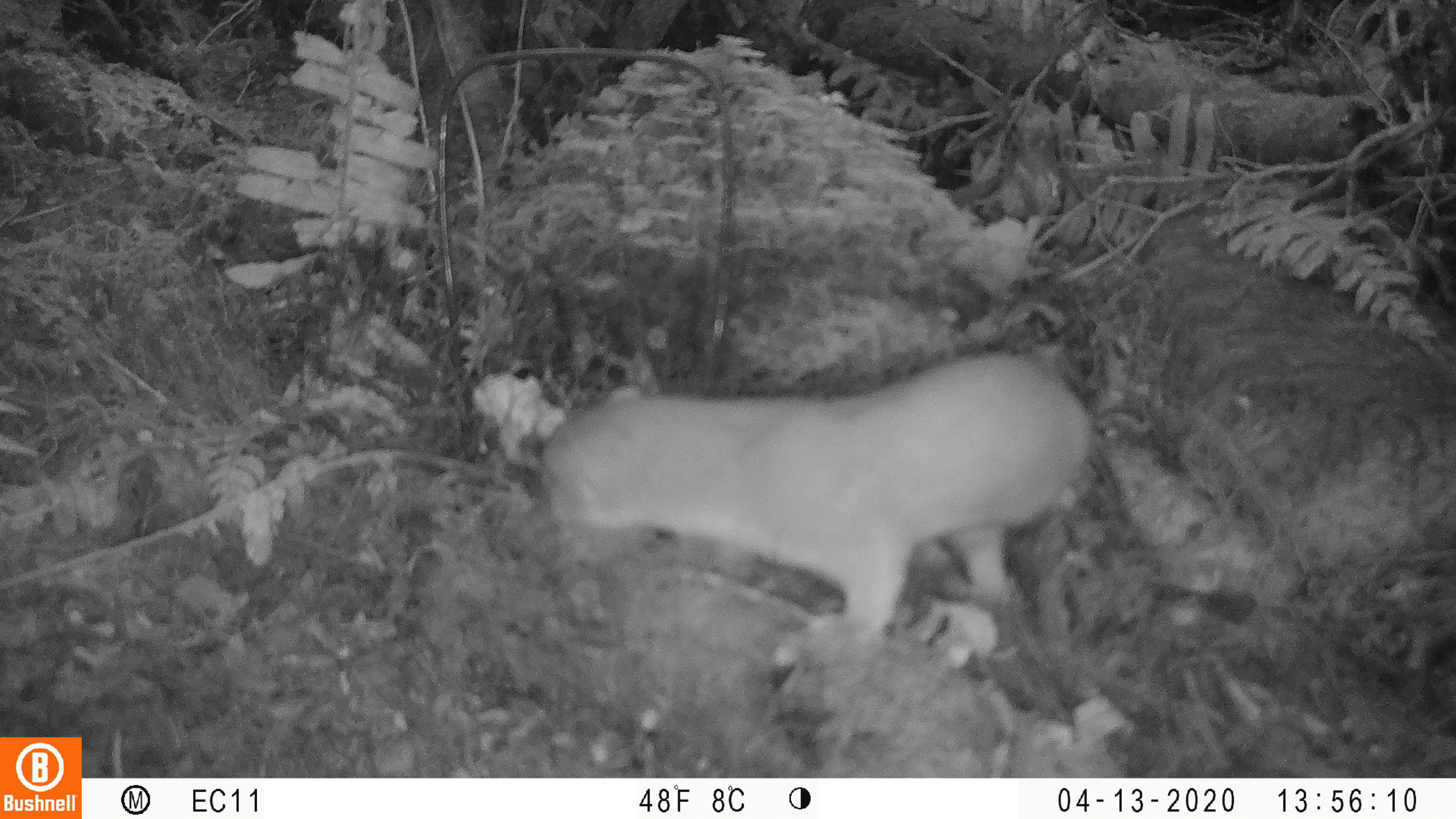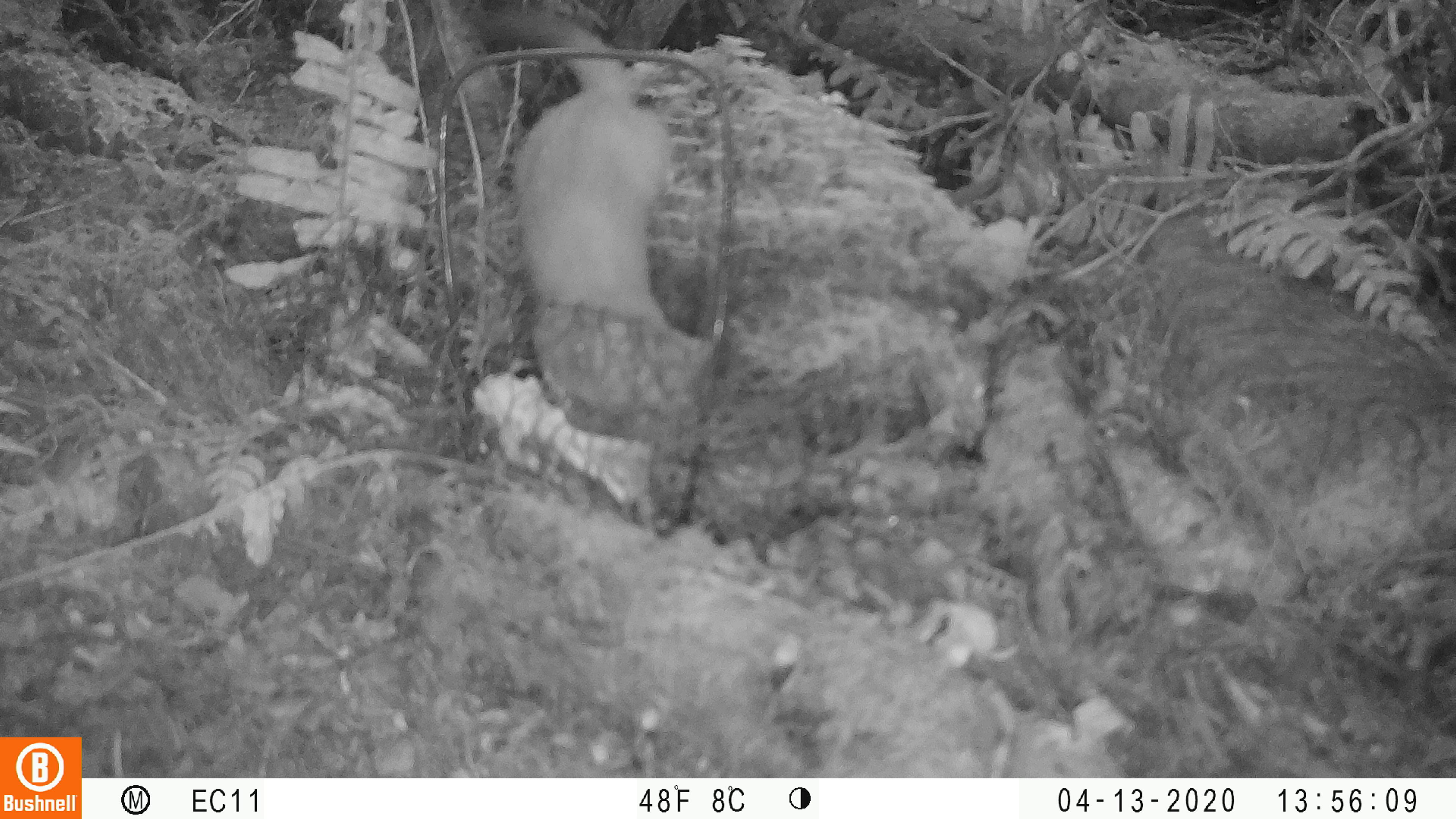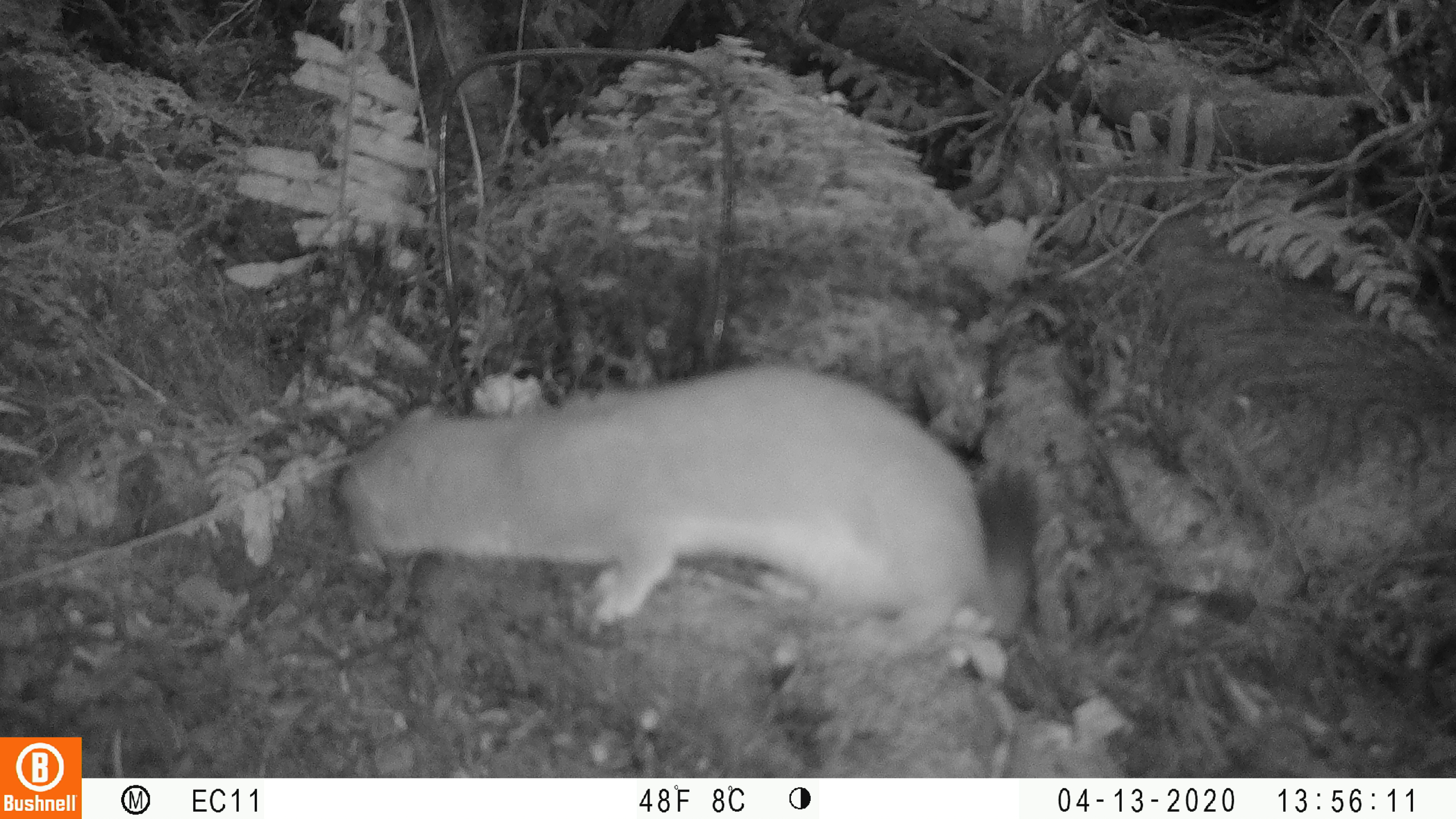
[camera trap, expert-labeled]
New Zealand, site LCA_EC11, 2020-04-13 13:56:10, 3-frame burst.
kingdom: Animalia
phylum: Chordata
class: Mammalia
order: Carnivora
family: Mustelidae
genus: Mustela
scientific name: Mustela erminea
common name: stoat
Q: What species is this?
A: Stoat (Mustela erminea).